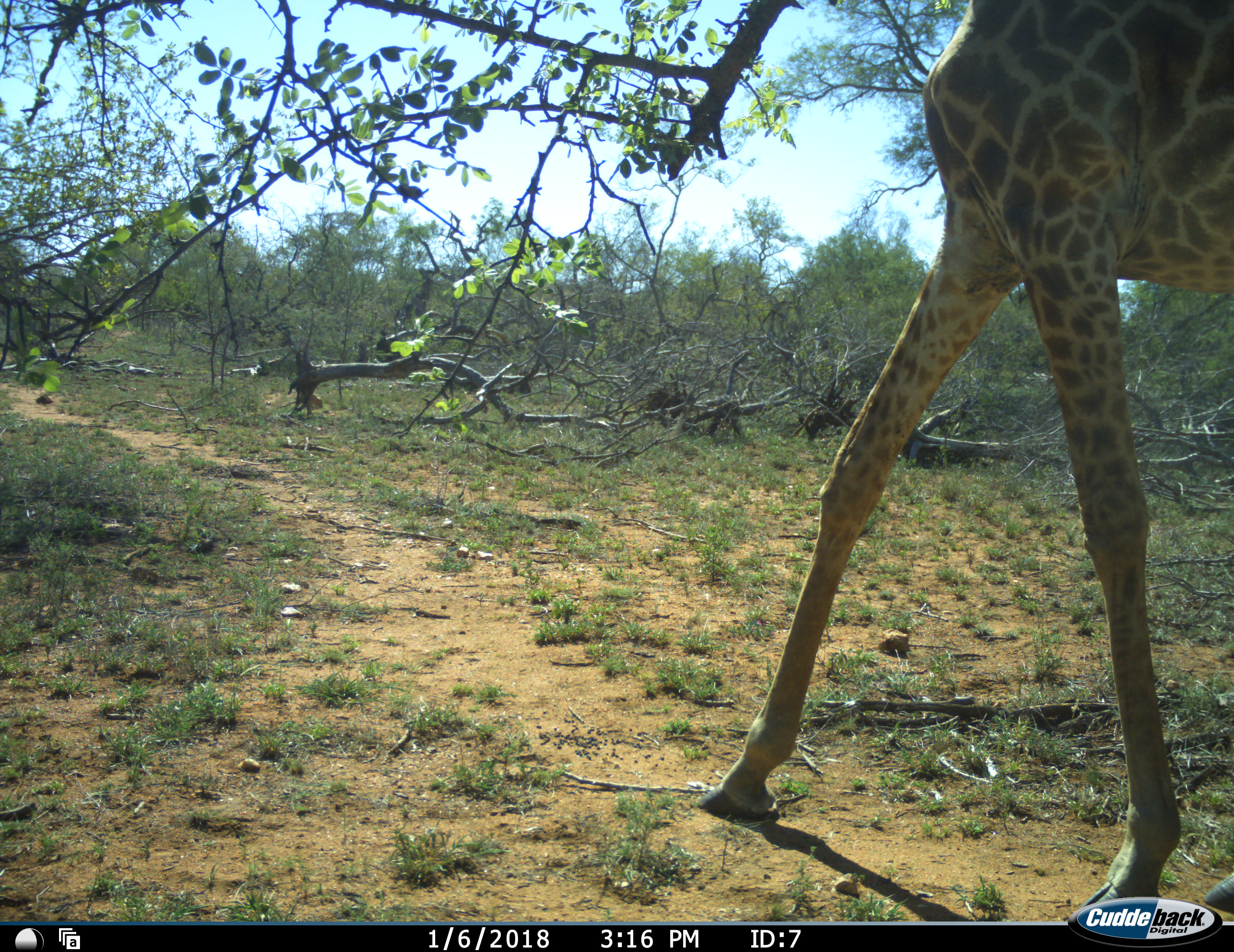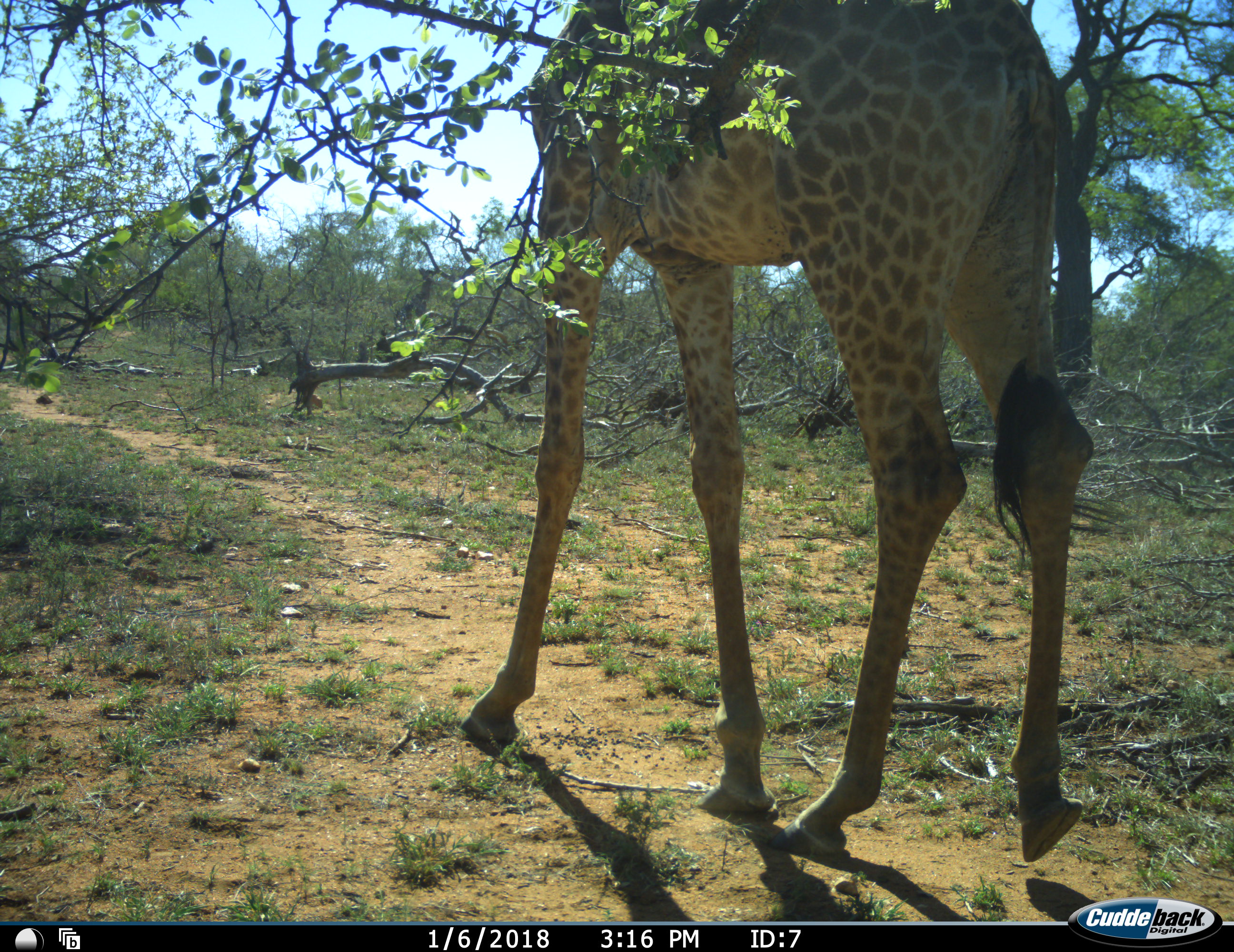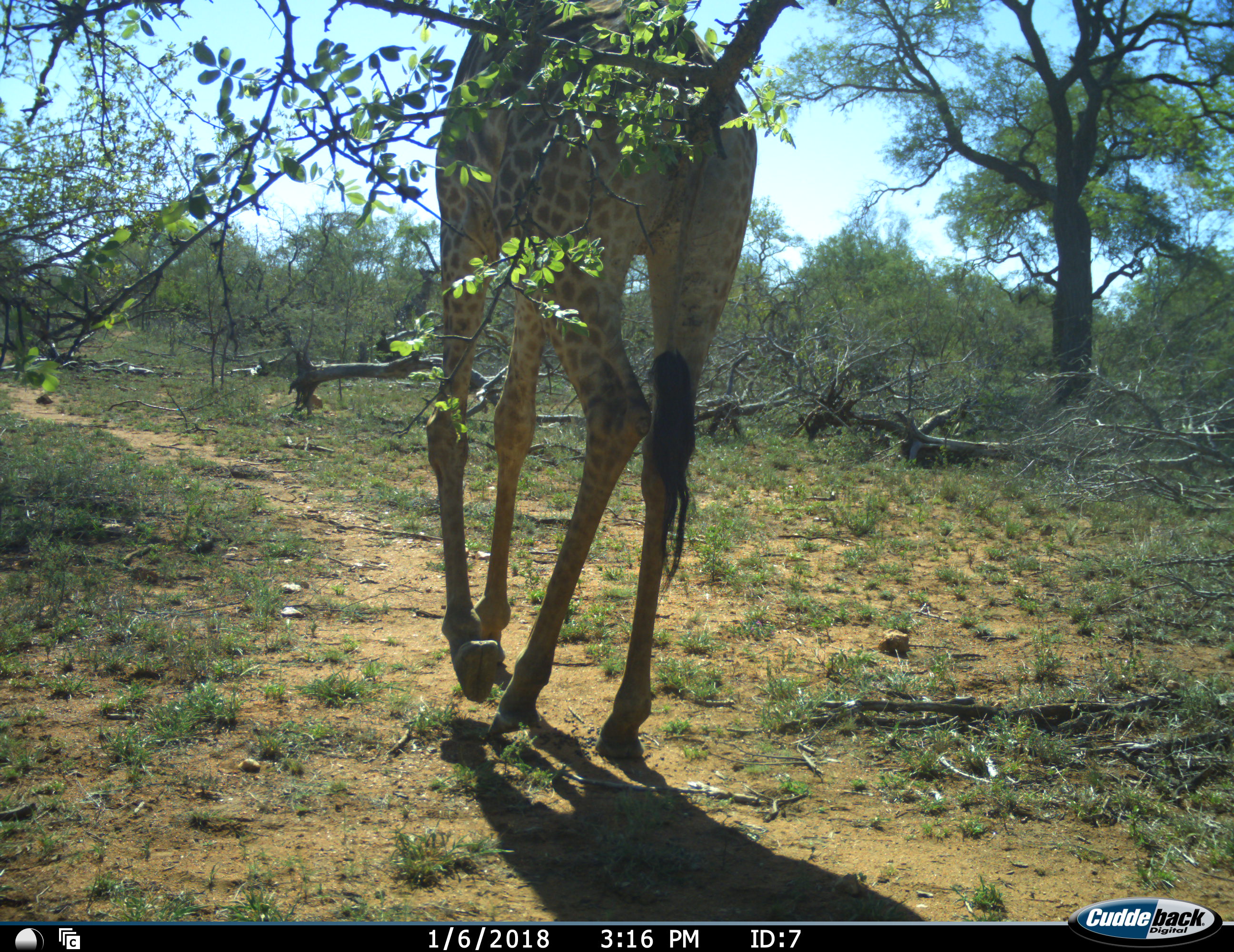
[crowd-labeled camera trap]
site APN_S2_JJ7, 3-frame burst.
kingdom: Animalia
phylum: Chordata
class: Mammalia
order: Artiodactyla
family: Giraffidae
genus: Giraffa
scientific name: Giraffa camelopardalis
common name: giraffe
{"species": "giraffe (Giraffa camelopardalis)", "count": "1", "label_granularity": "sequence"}